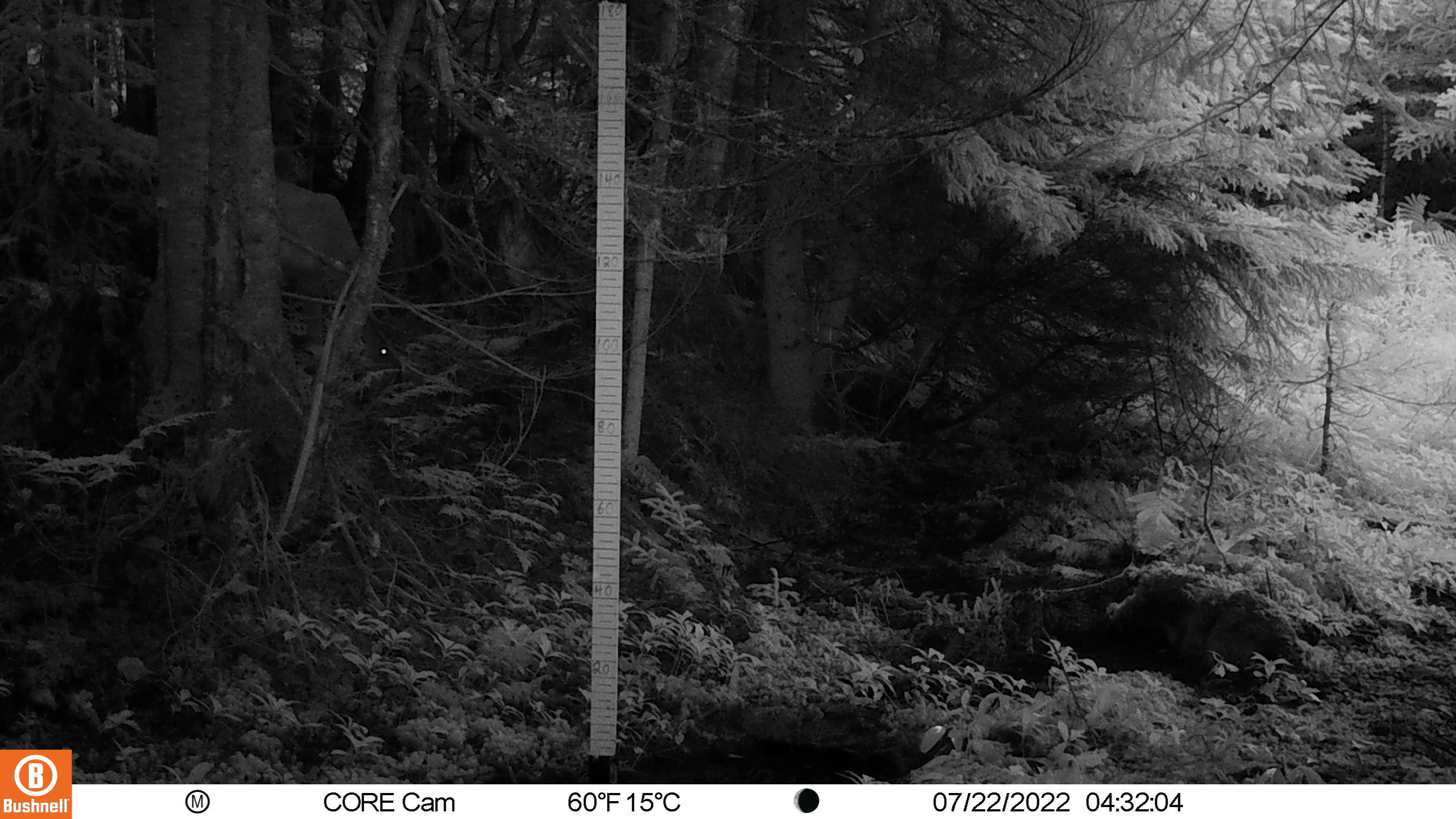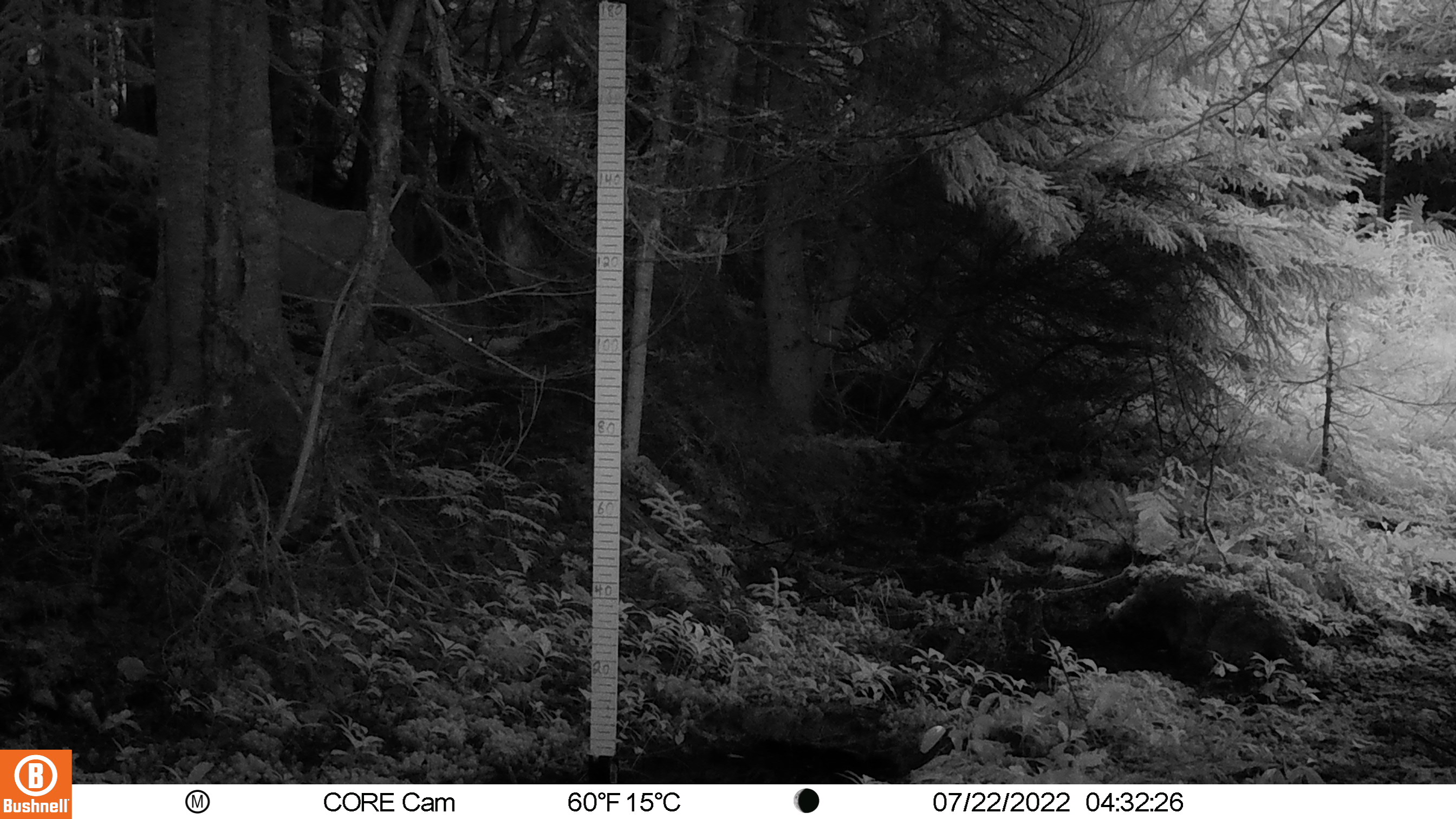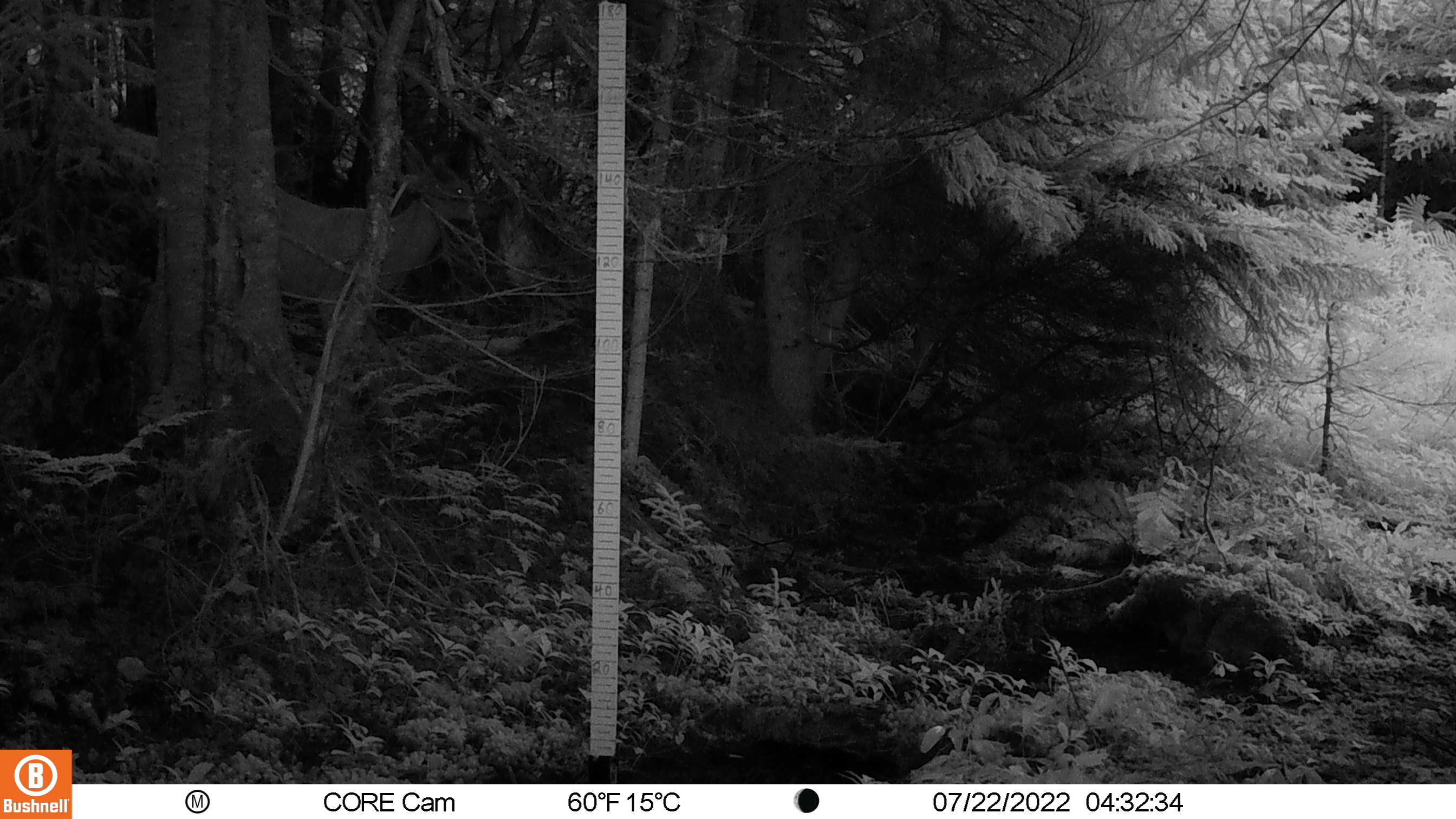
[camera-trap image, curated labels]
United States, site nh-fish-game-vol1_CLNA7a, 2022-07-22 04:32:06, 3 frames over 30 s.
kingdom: Animalia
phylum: Chordata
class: Mammalia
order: Artiodactyla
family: Cervidae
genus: Odocoileus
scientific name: Odocoileus virginianus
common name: white-tailed deer